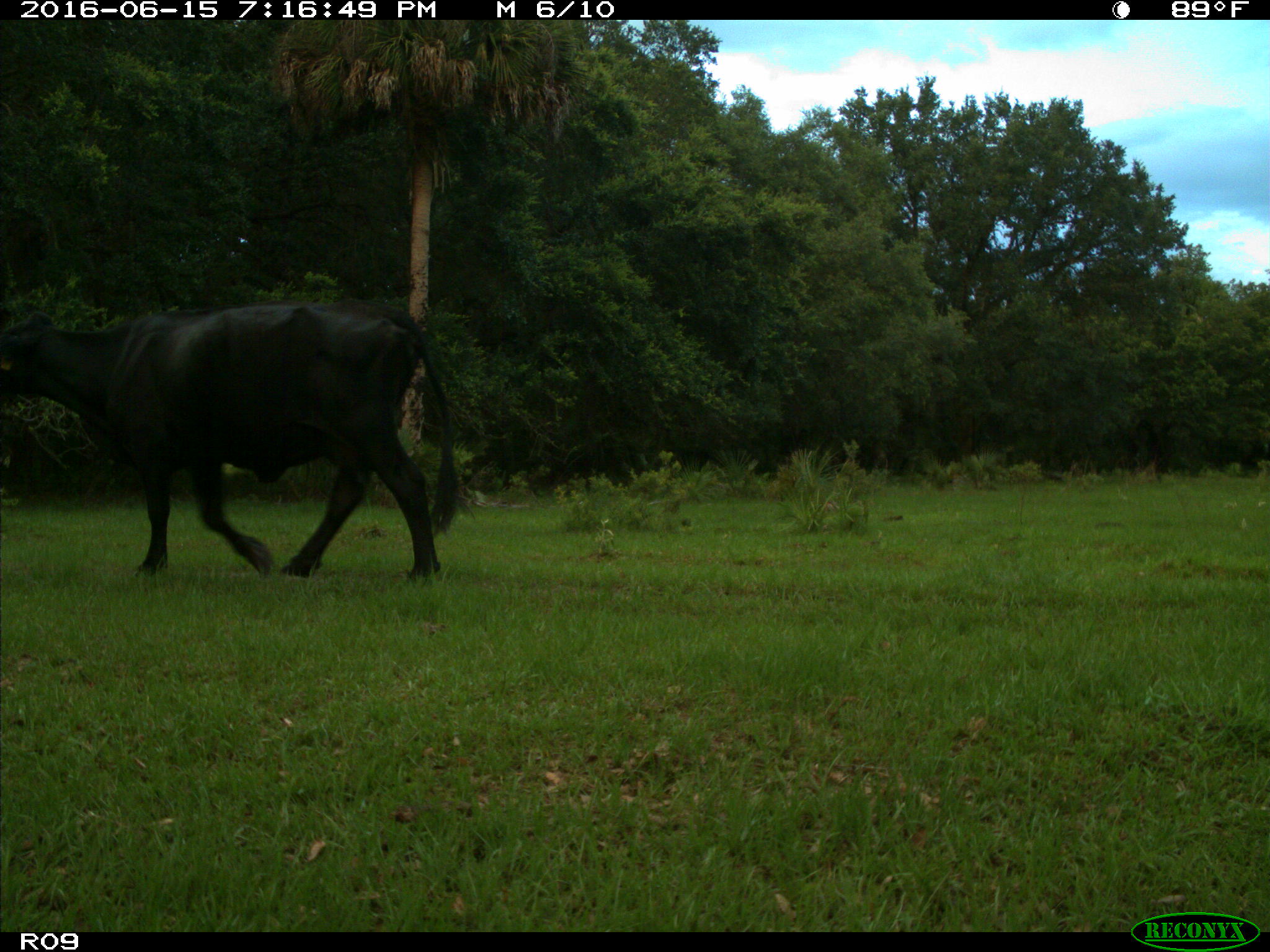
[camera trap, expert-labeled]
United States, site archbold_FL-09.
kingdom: Animalia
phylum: Chordata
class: Mammalia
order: Artiodactyla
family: Bovidae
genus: Bos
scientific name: Bos taurus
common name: domestic cow